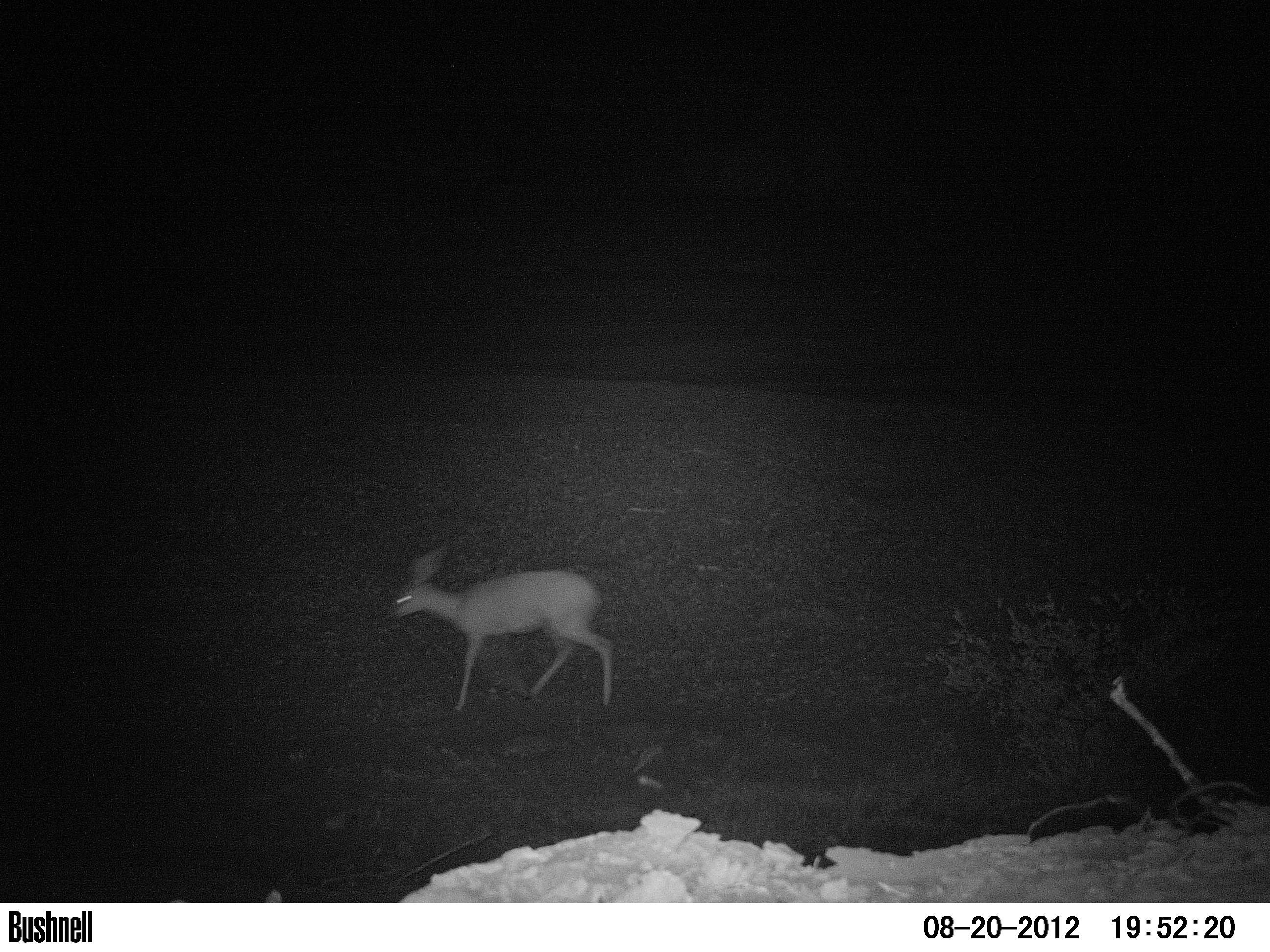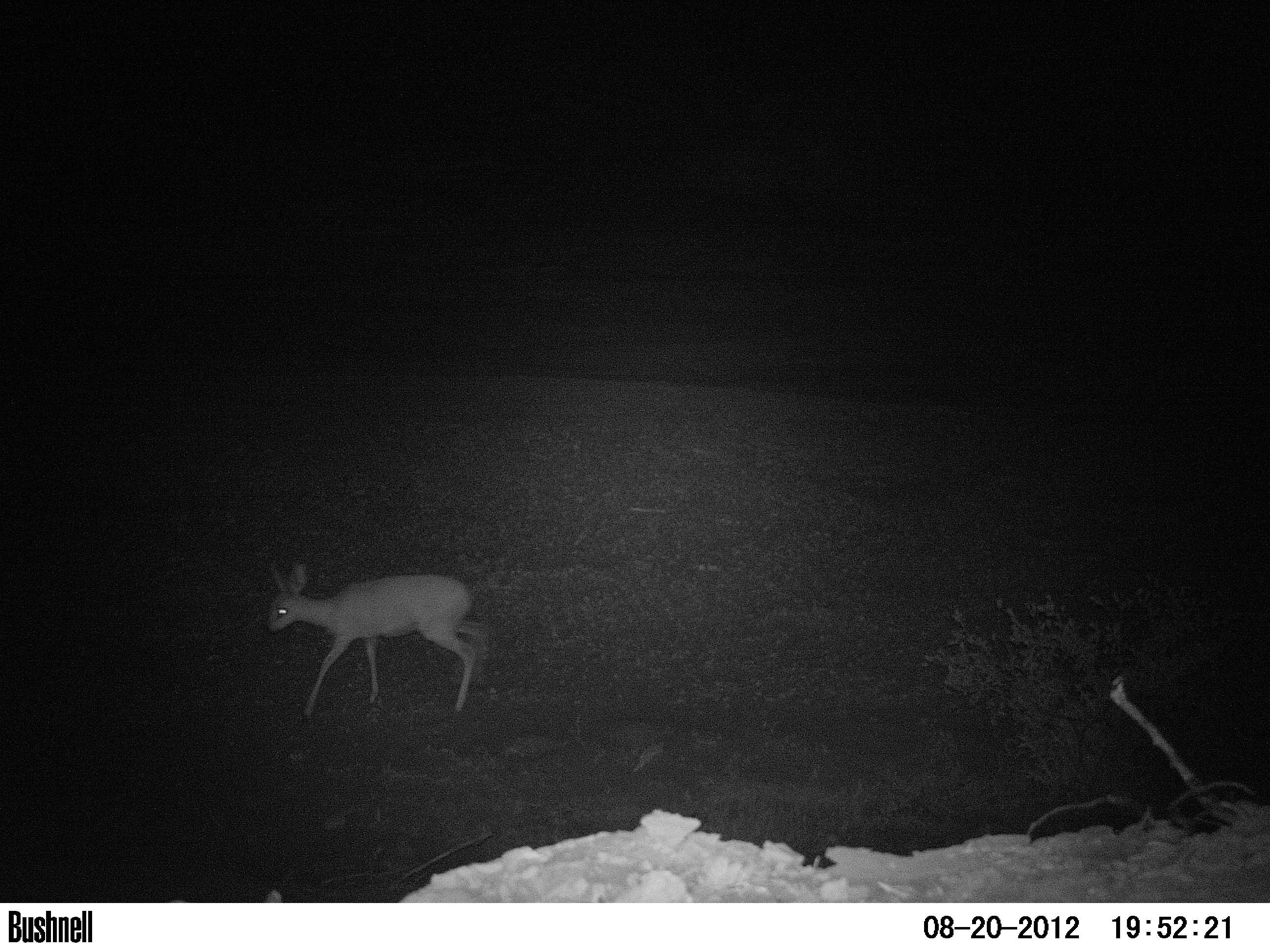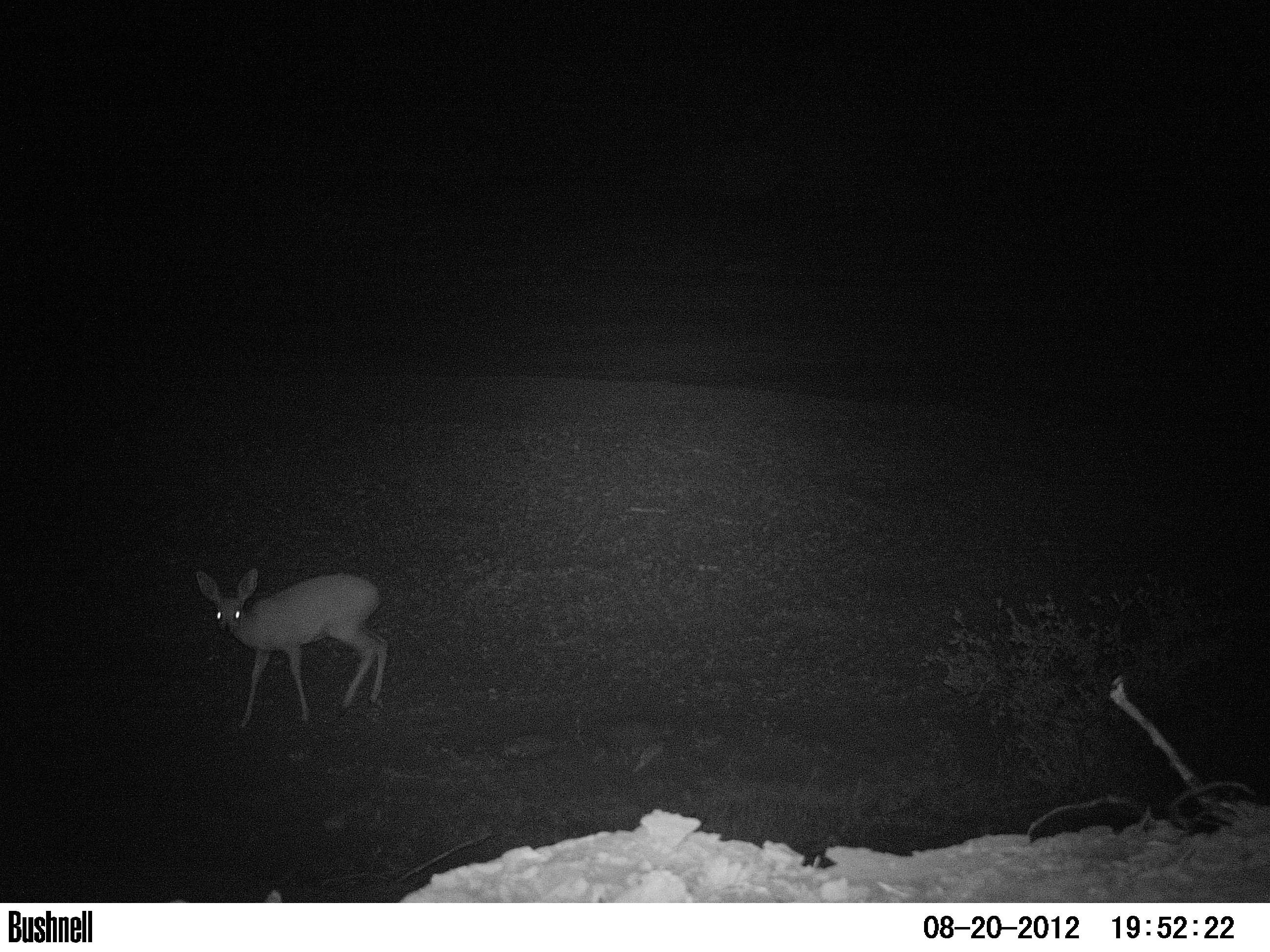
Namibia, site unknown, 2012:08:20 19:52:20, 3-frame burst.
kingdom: Animalia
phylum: Chordata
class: Mammalia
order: Artiodactyla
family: Bovidae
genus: Raphicerus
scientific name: Raphicerus campestris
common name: steenbok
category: raphiceros campestris